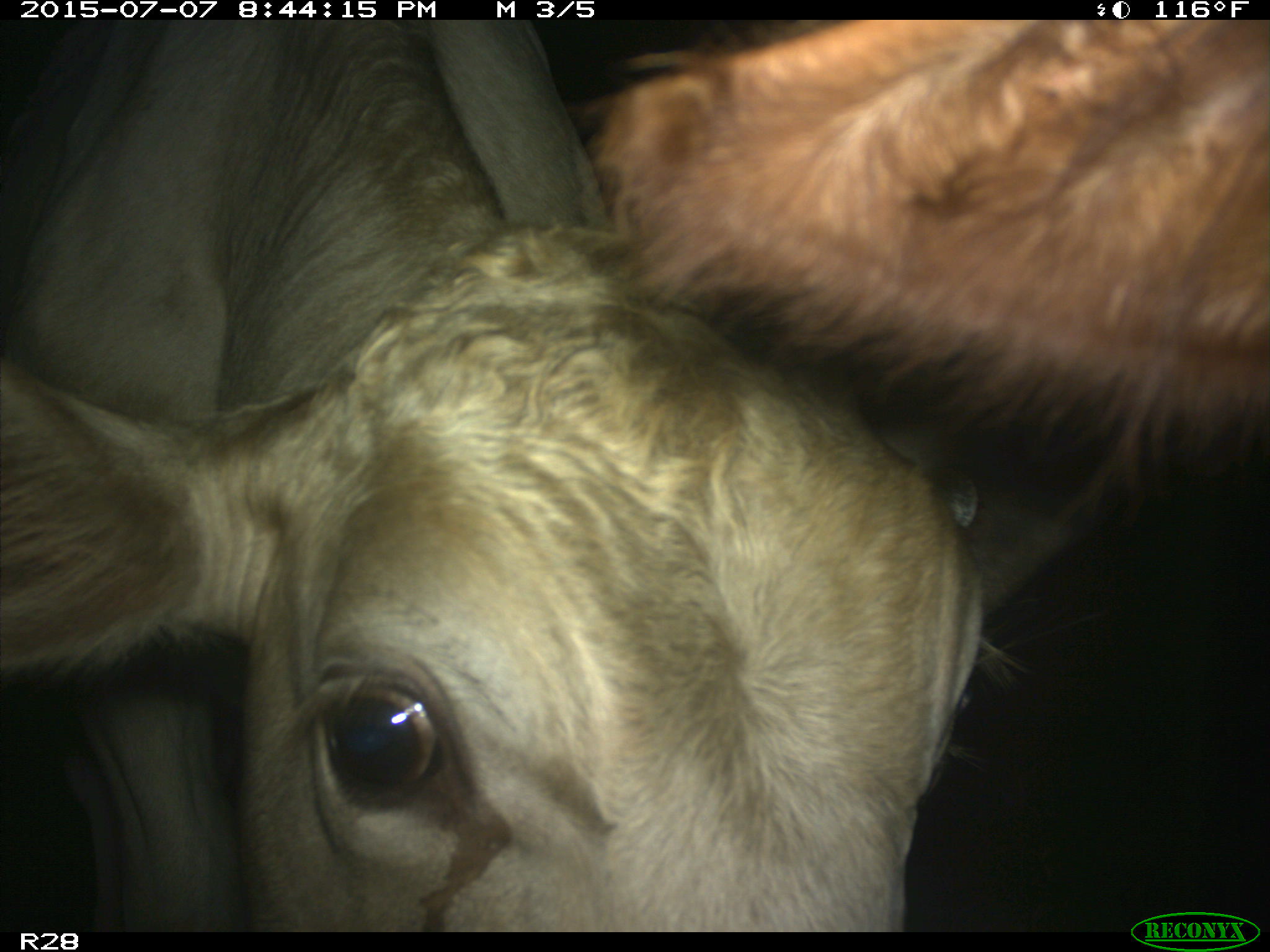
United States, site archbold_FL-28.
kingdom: Animalia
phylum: Chordata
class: Mammalia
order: Artiodactyla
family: Bovidae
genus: Bos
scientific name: Bos taurus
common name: domestic cow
Bos taurus (domestic cow).